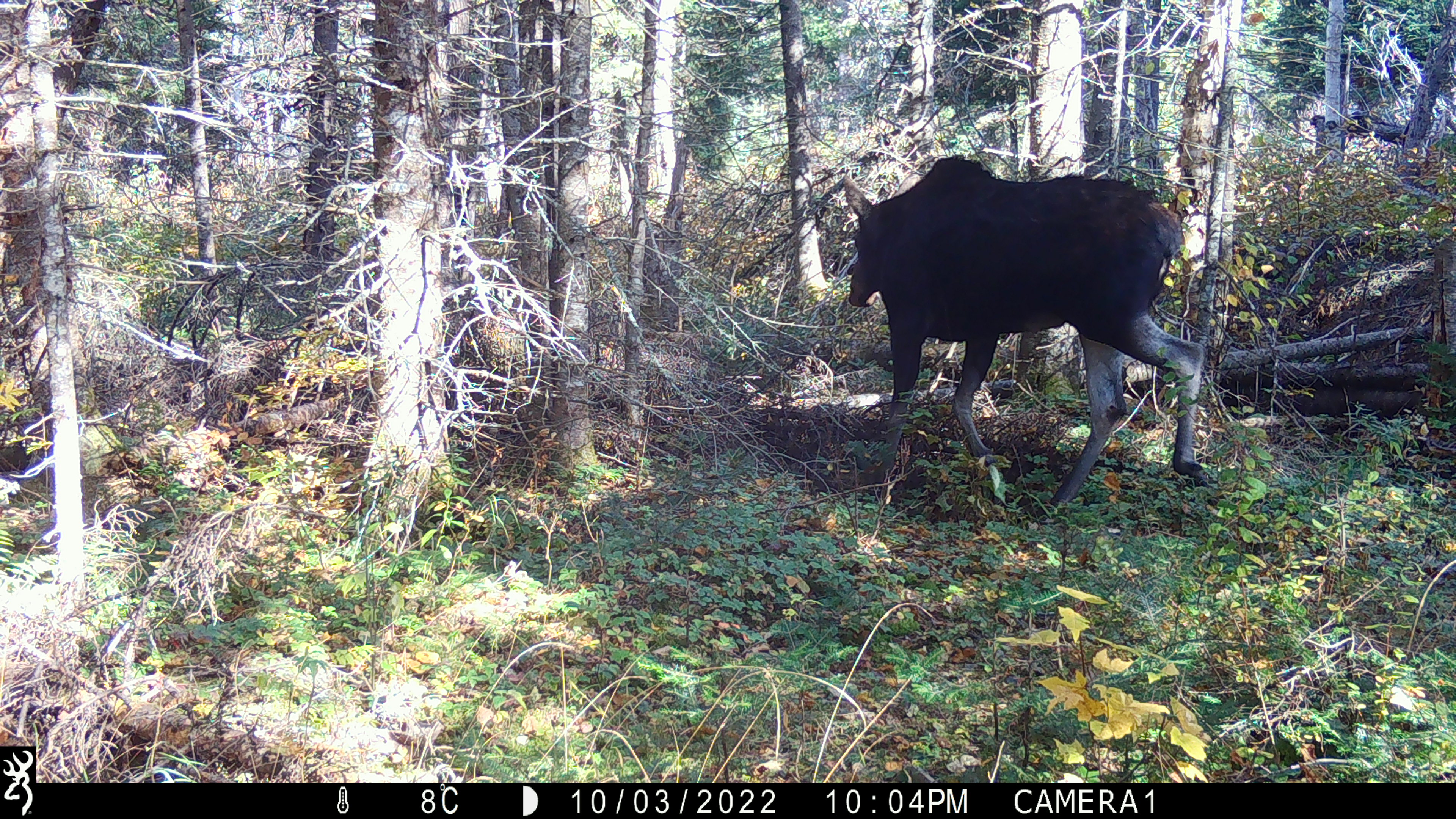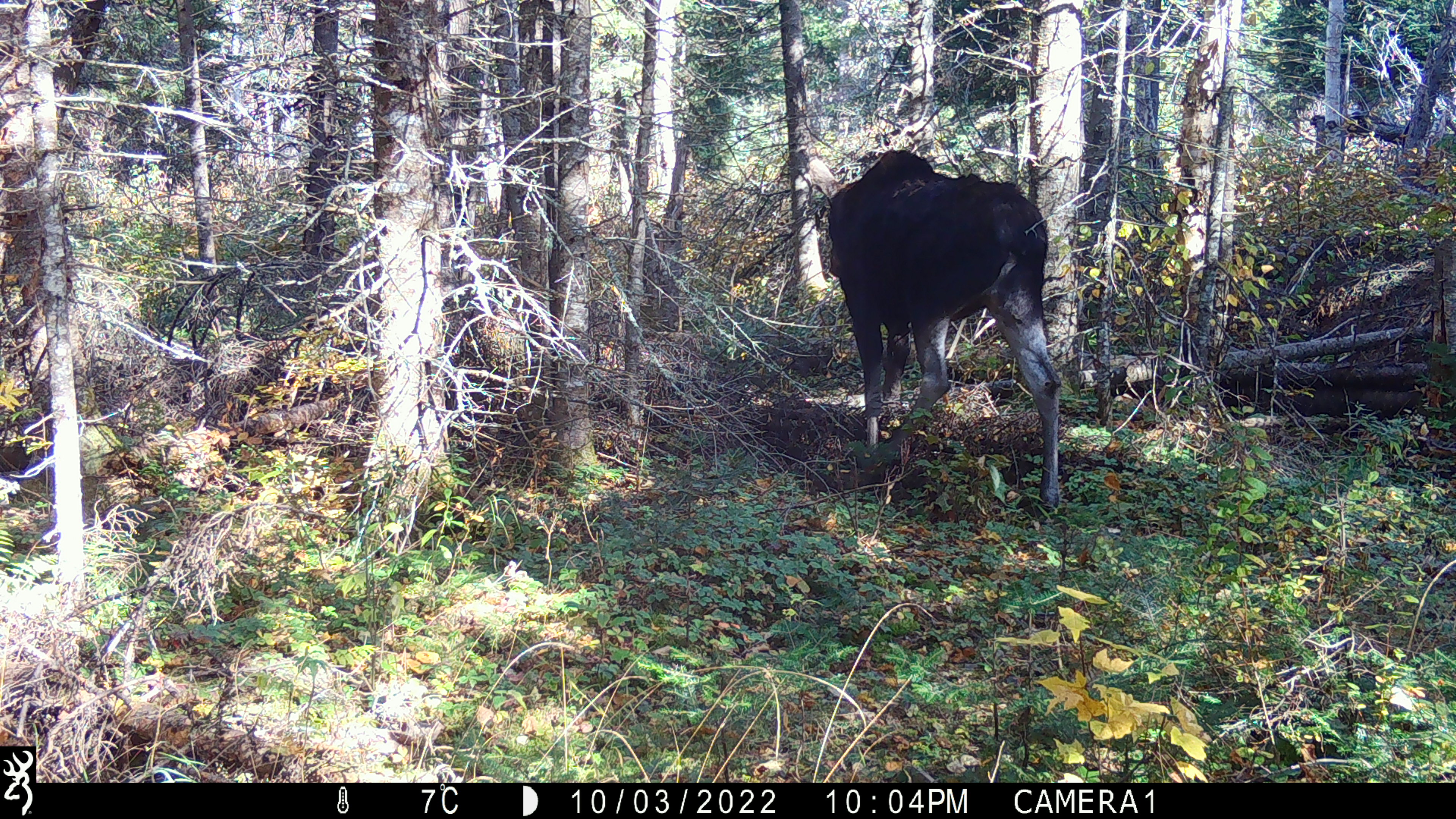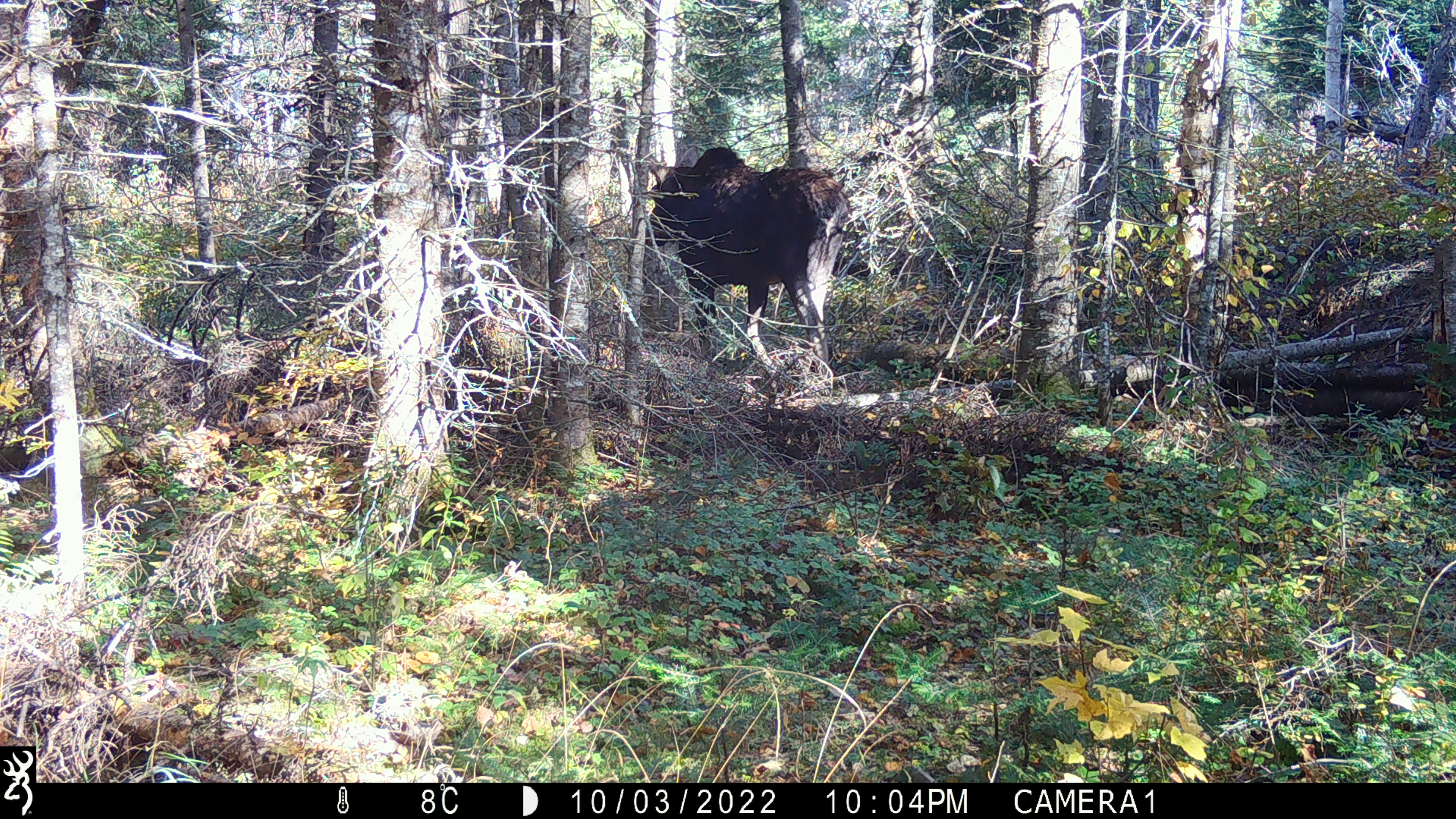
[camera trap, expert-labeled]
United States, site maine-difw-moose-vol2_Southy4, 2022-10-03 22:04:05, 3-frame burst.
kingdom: Animalia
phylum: Chordata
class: Mammalia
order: Artiodactyla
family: Cervidae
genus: Alces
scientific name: Alces alces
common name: moose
Moose (Alces alces).